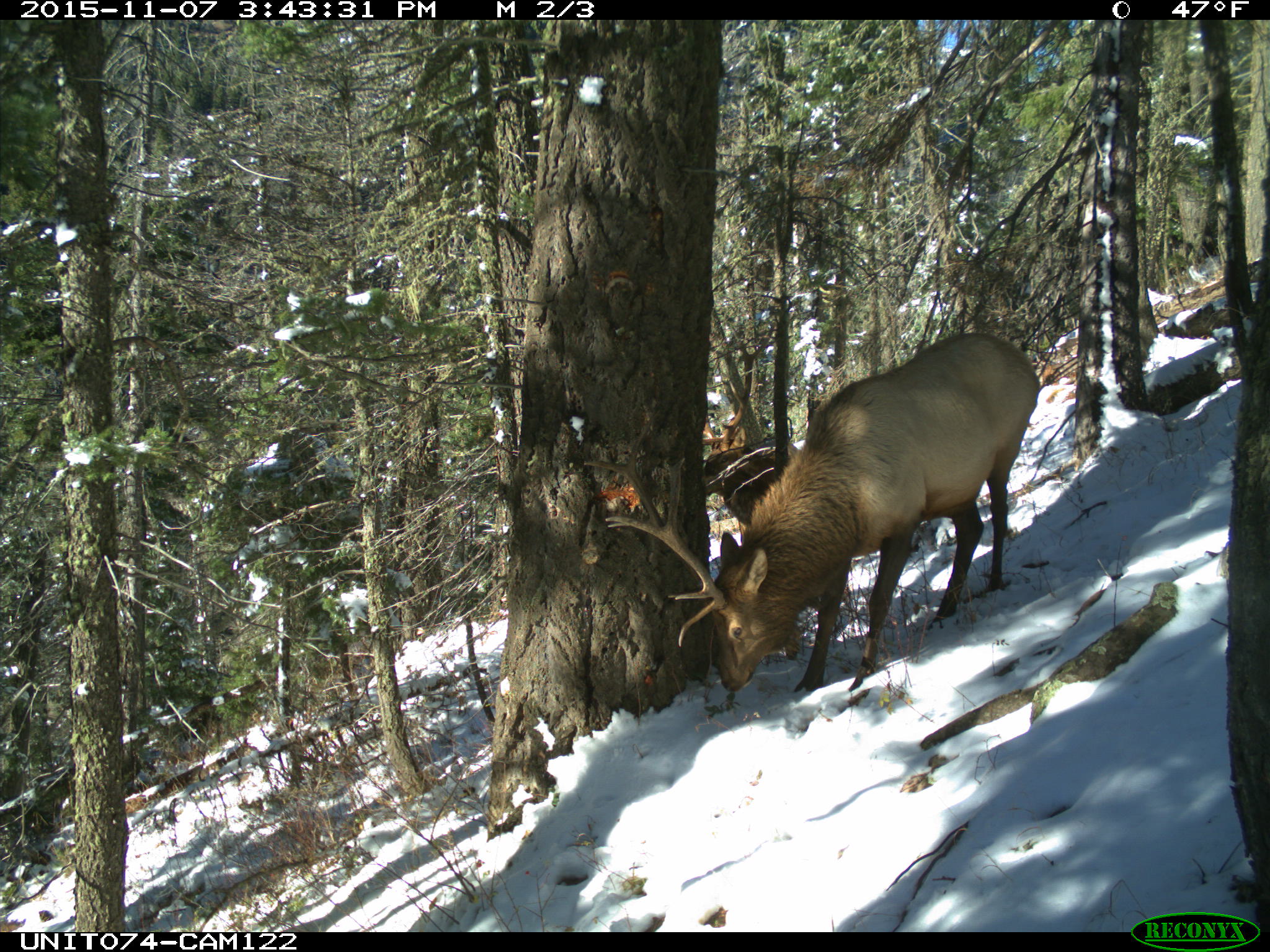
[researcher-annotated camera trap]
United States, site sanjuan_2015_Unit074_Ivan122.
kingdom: Animalia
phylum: Chordata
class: Mammalia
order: Artiodactyla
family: Cervidae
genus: Cervus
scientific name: Cervus elaphus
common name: red deer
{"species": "Cervus elaphus (red deer)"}